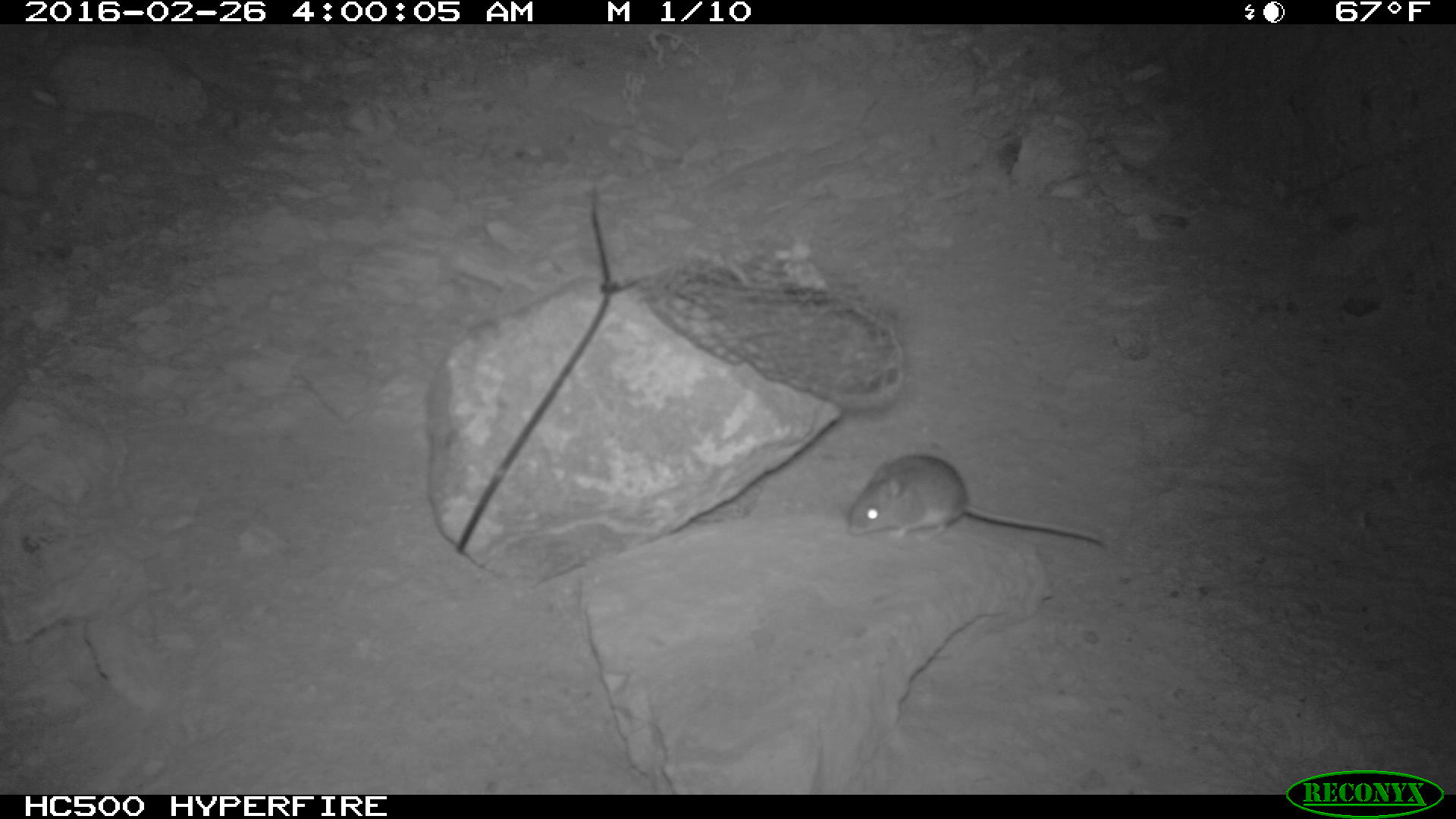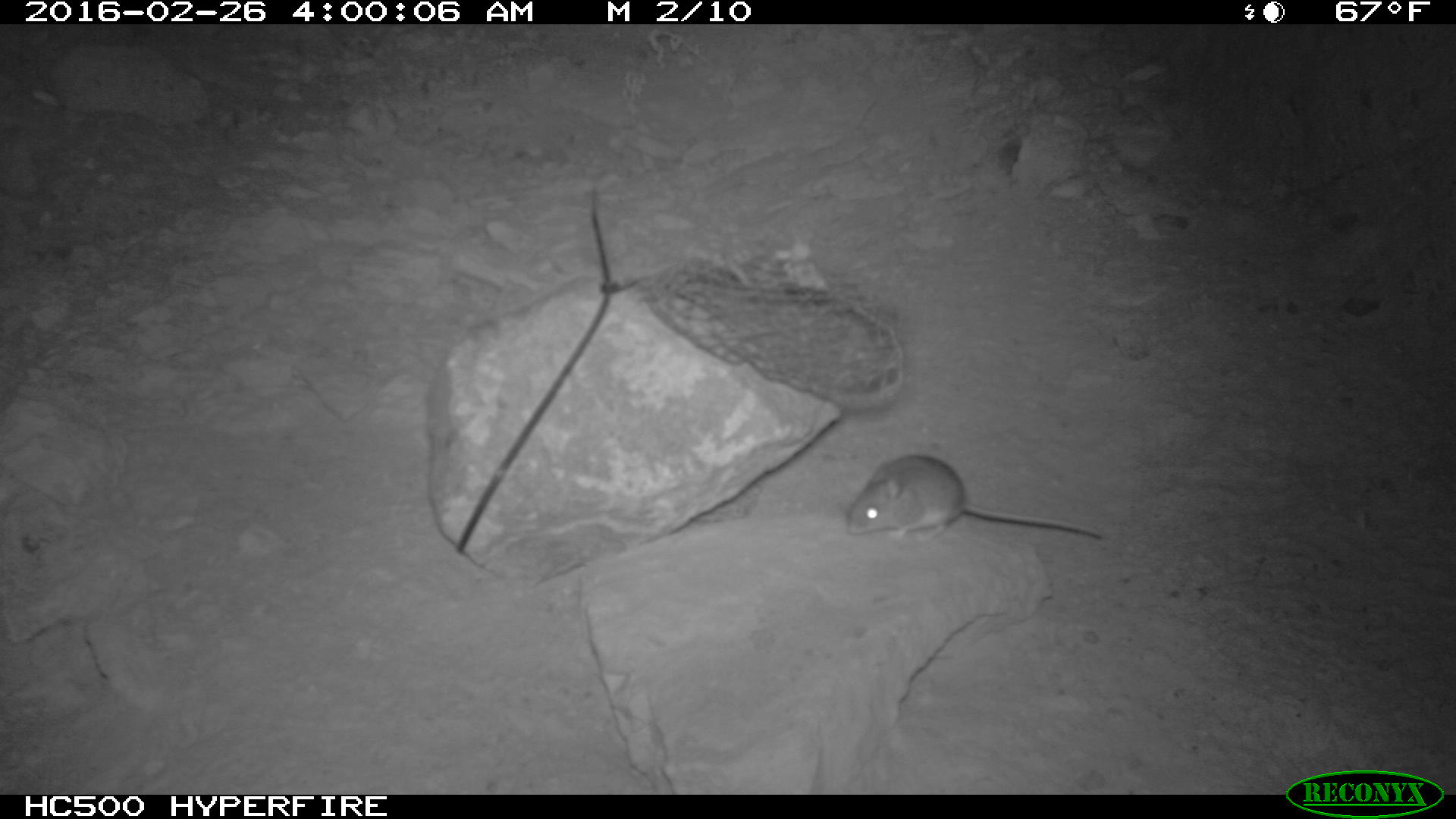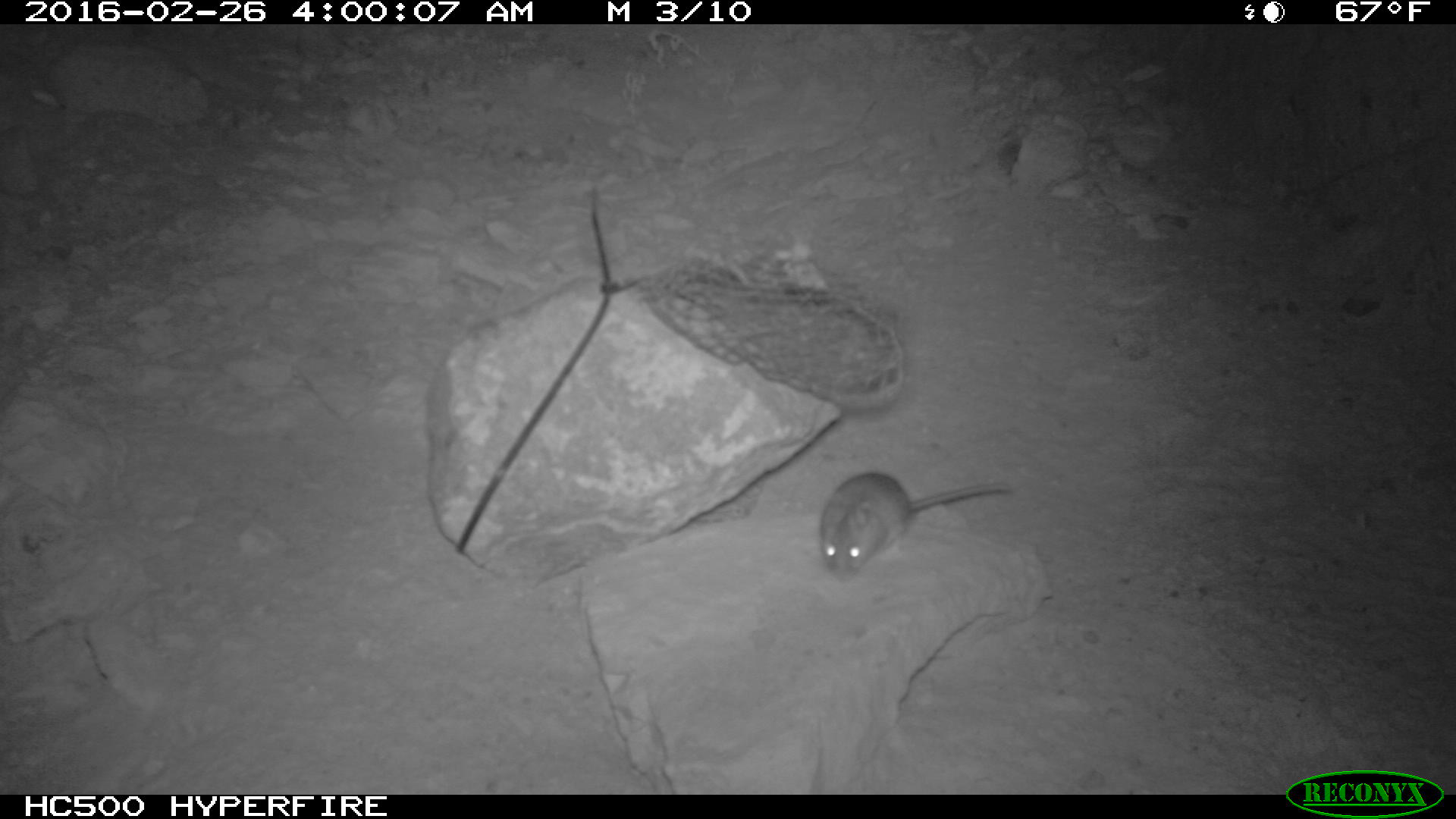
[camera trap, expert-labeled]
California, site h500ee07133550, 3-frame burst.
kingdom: Animalia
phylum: Chordata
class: Mammalia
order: Rodentia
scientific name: Rodentia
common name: rodent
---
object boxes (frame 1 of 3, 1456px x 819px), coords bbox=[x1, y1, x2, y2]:
rodent: bbox=[846, 455, 1103, 546]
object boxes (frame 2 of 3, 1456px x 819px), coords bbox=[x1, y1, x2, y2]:
rodent: bbox=[845, 454, 1103, 543]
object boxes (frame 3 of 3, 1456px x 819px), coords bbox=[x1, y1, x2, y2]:
rodent: bbox=[817, 469, 1012, 579]